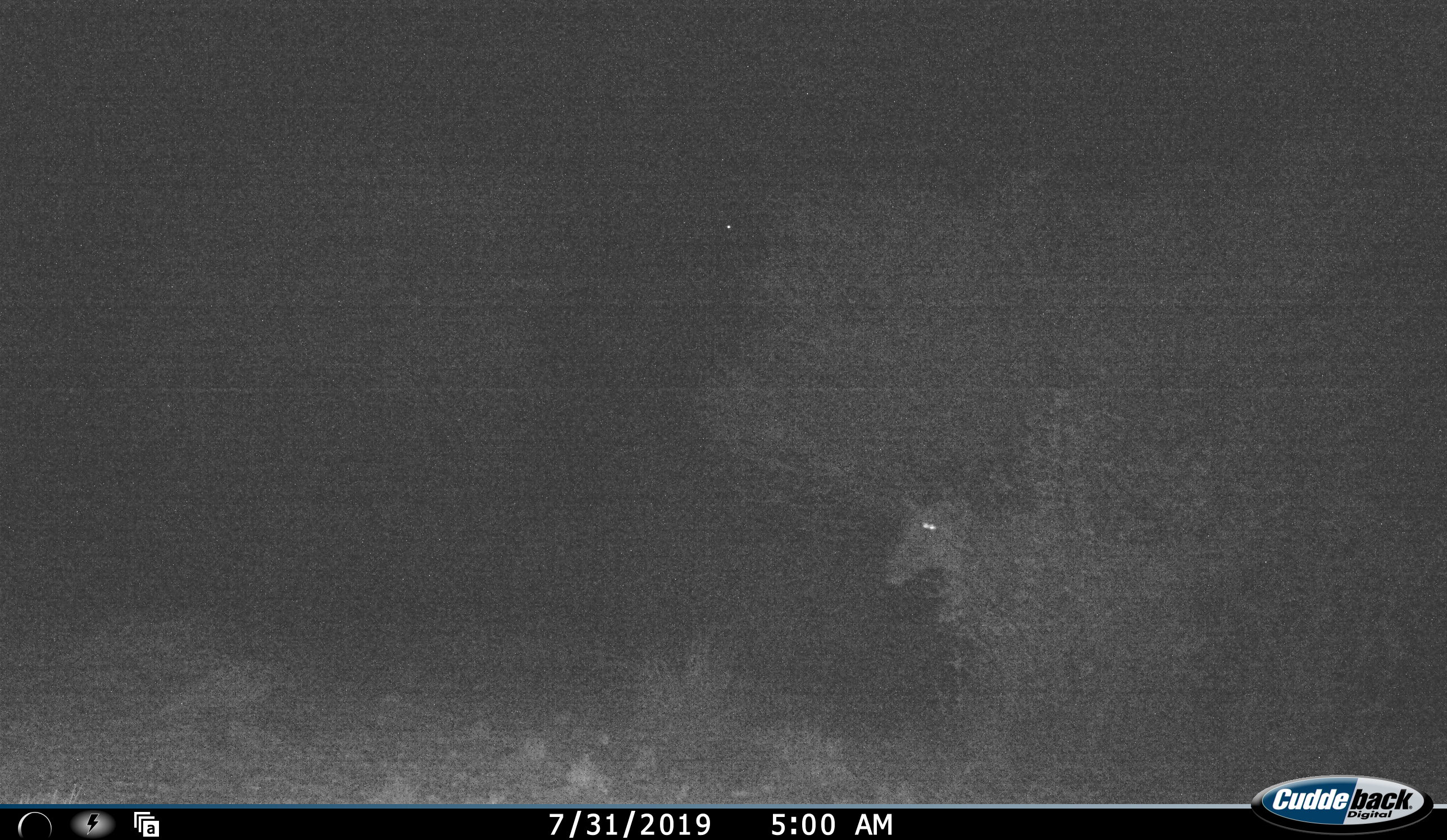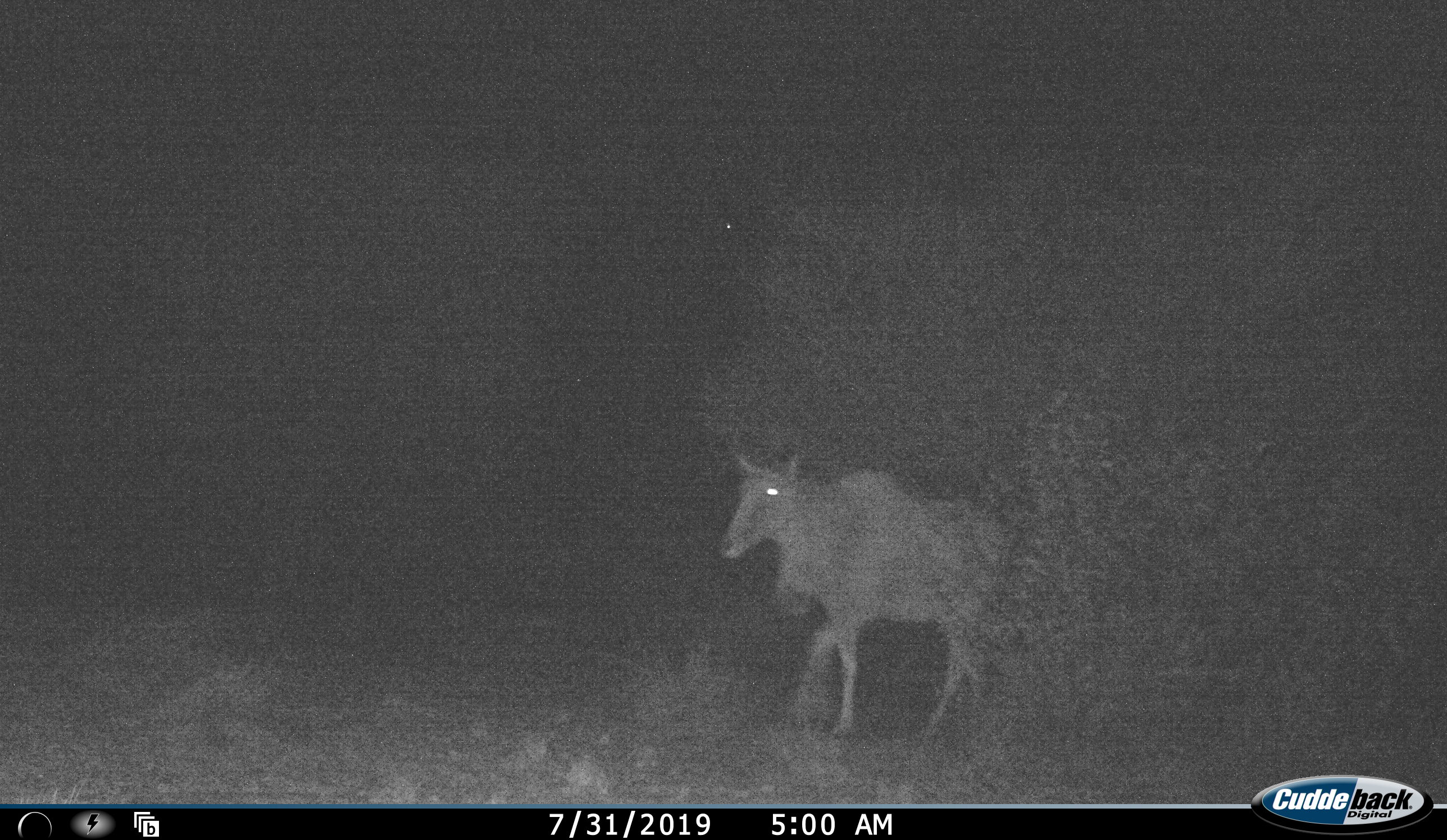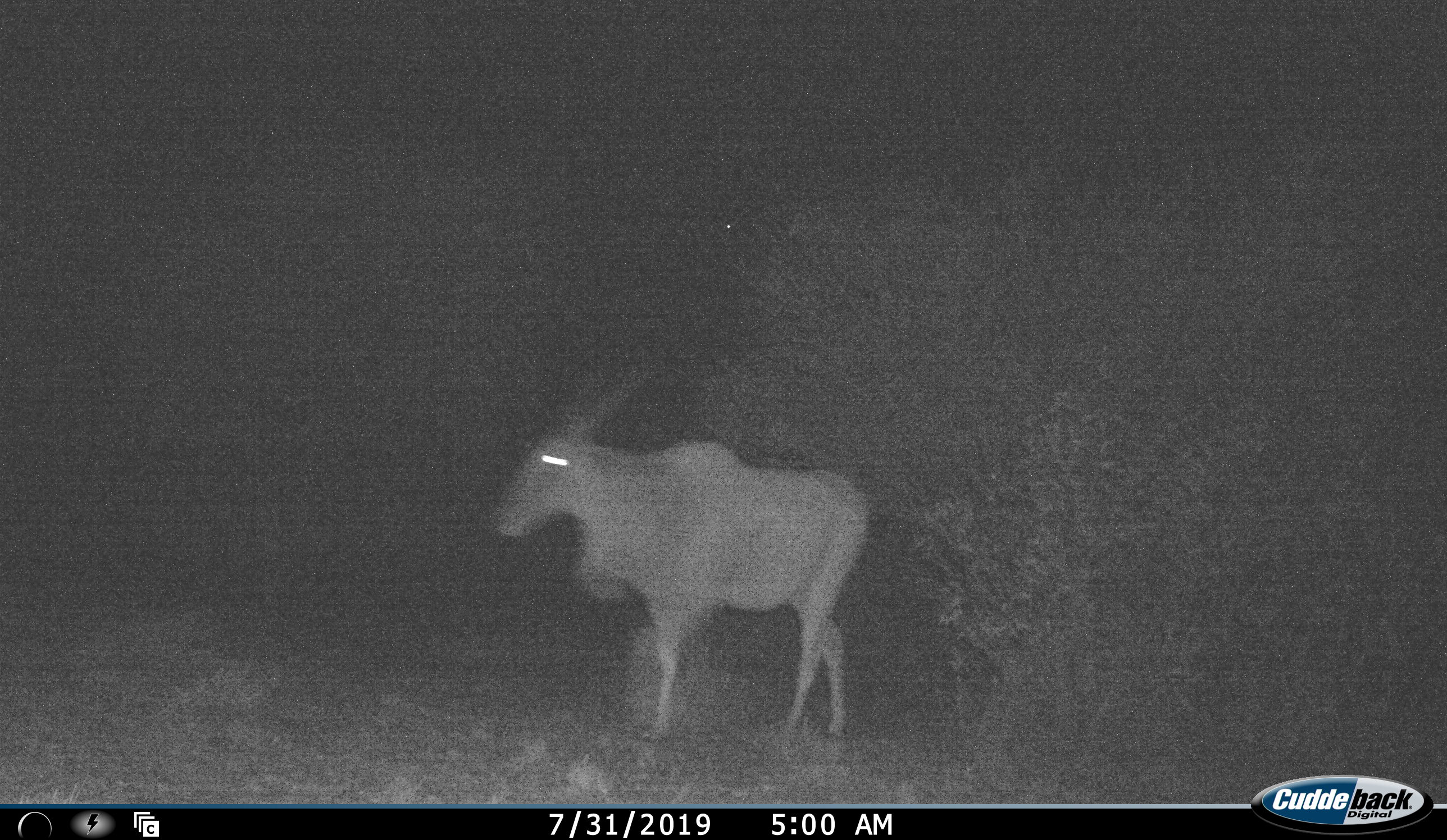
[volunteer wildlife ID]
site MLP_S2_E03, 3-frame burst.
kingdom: Animalia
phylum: Chordata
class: Mammalia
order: Artiodactyla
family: Bovidae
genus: Tragelaphus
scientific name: Tragelaphus oryx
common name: eland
Eland (Tragelaphus oryx), count 1. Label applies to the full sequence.